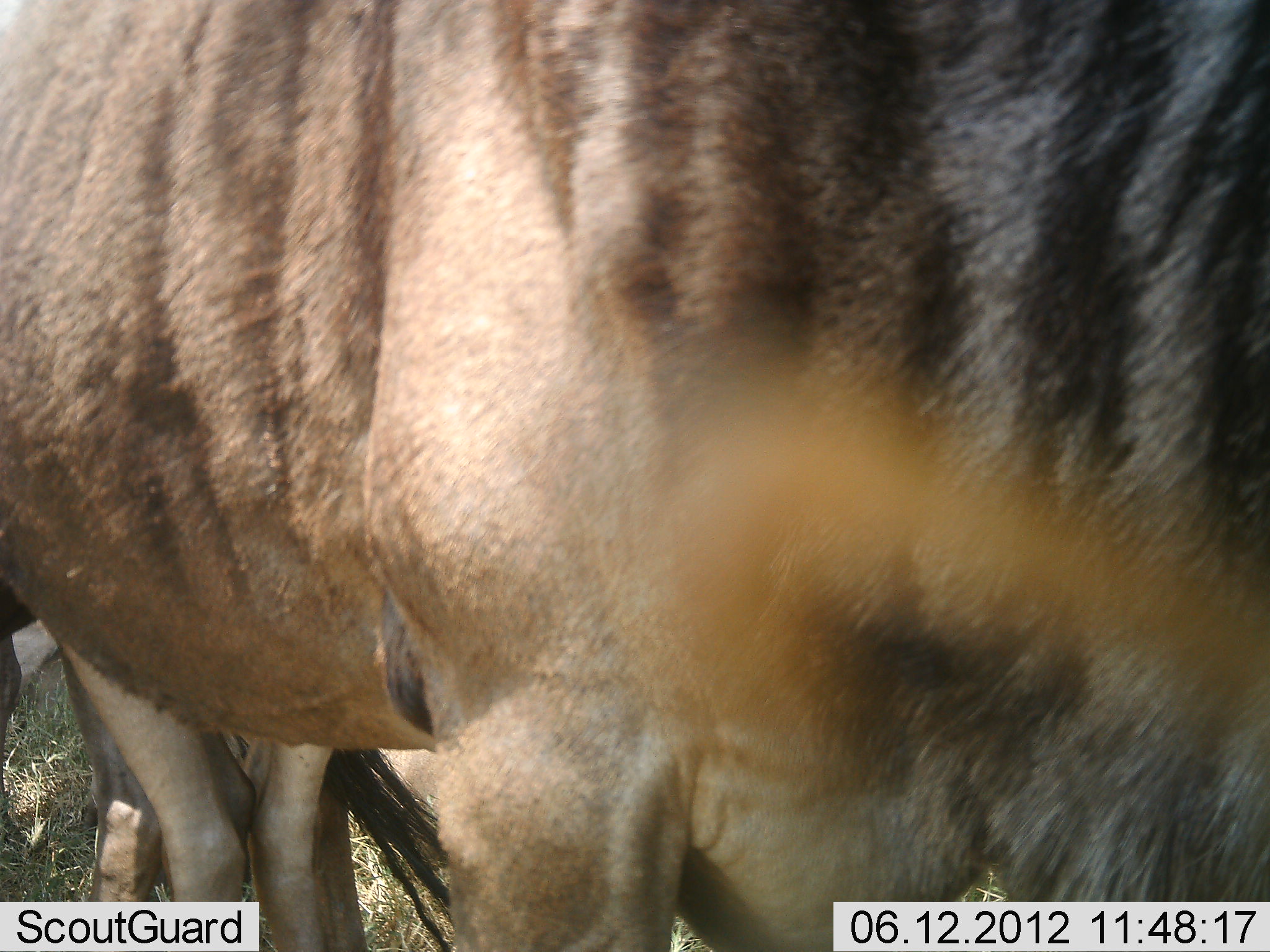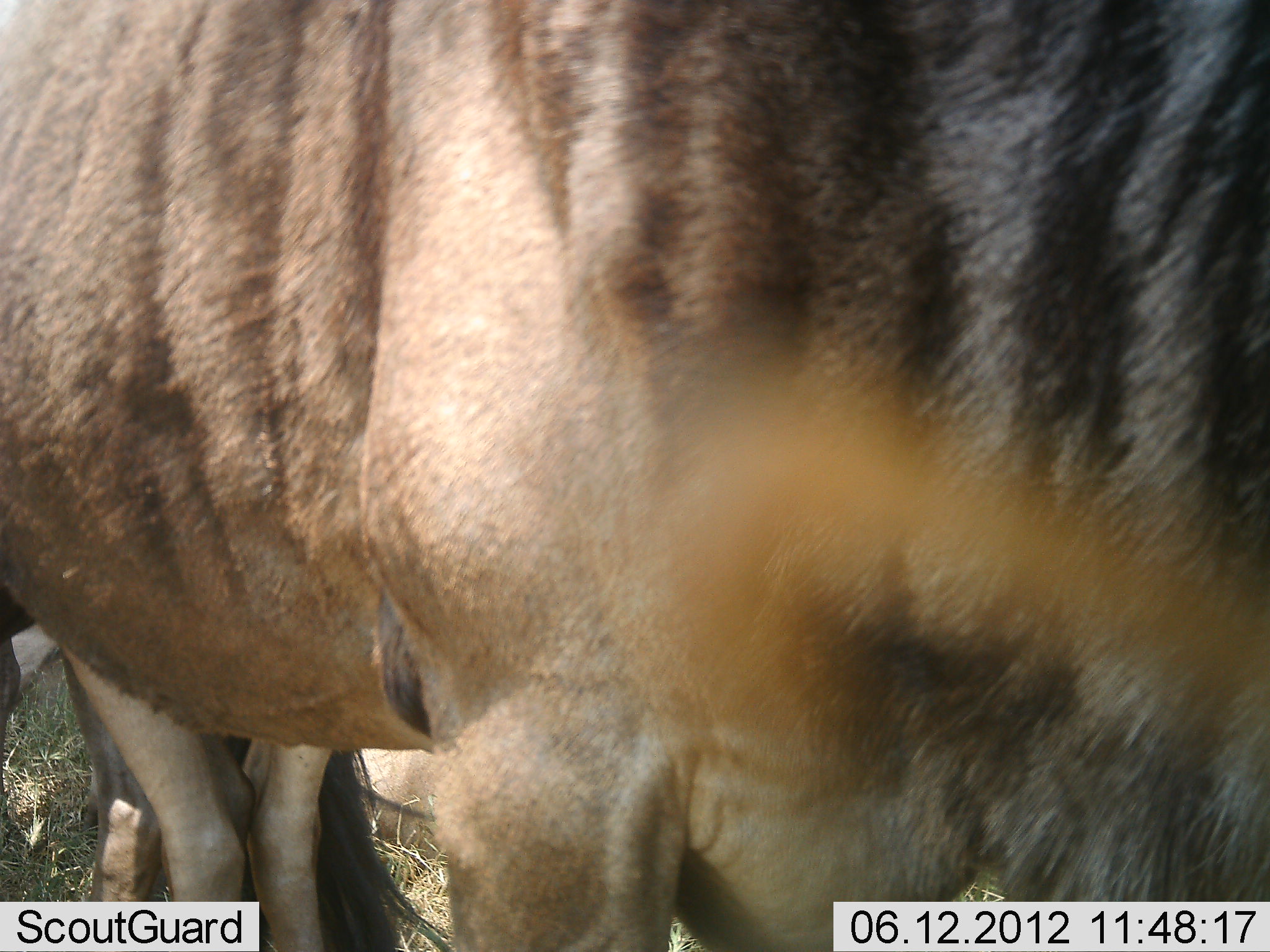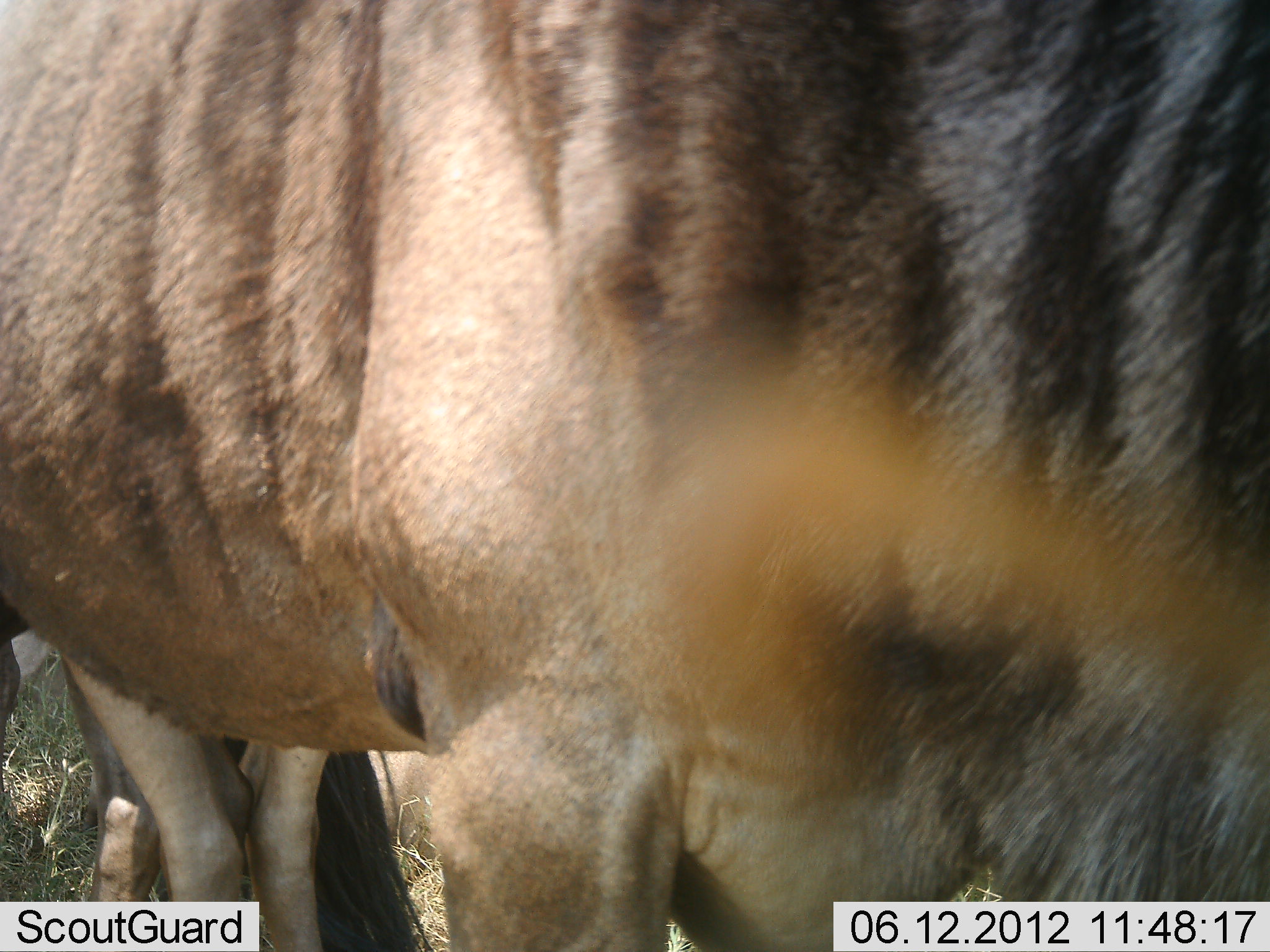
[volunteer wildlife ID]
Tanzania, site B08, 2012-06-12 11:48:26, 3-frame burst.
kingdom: Animalia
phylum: Chordata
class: Mammalia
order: Artiodactyla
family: Bovidae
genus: Connochaetes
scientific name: Connochaetes taurinus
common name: blue wildebeest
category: wildebeest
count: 3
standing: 82%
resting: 27%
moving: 9%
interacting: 0%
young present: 9%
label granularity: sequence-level